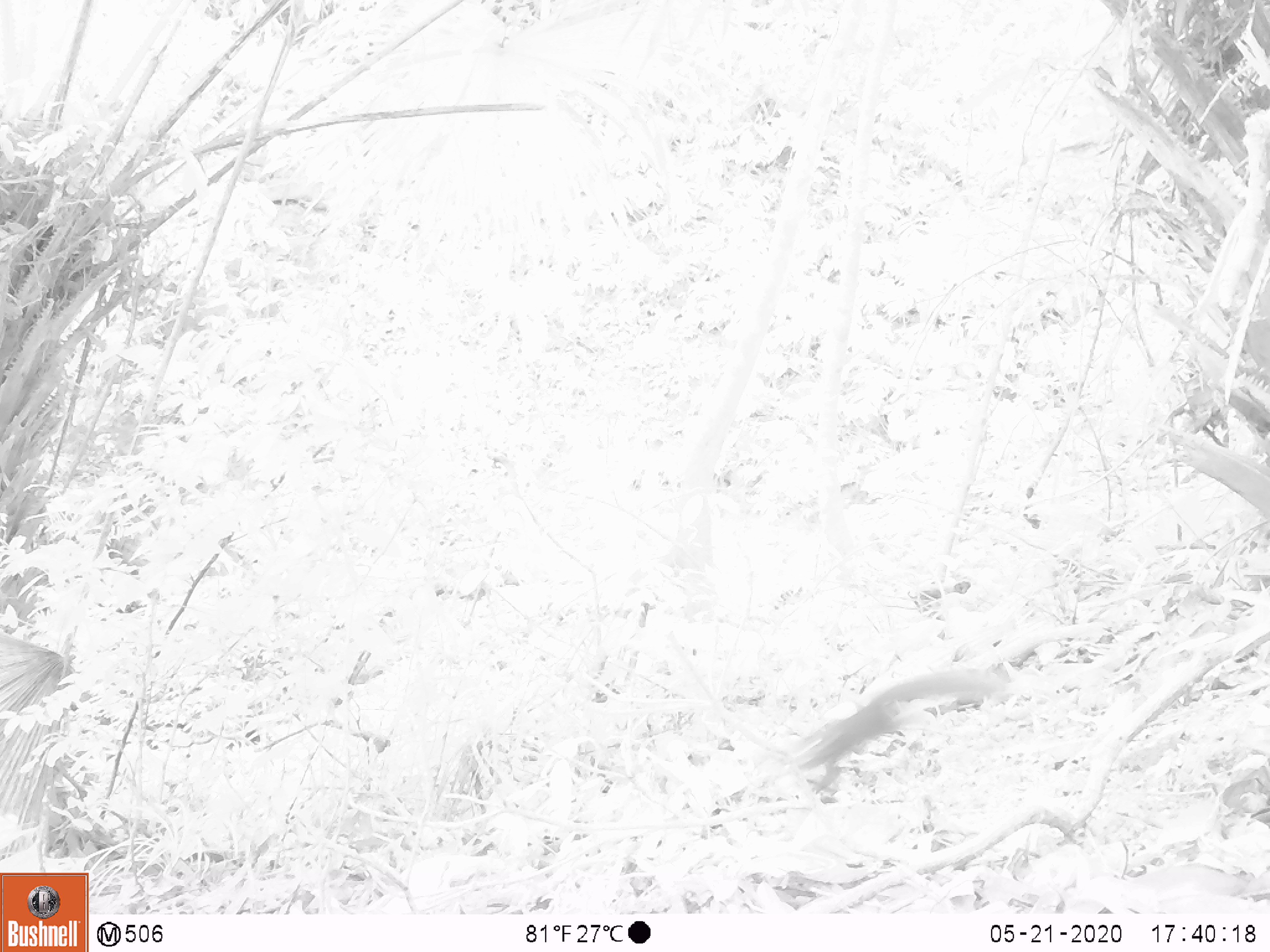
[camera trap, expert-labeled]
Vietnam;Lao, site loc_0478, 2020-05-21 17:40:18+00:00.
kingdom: Animalia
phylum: Chordata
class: Mammalia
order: Rodentia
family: Sciuridae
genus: Sciurus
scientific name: Sciurus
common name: squirrel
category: unidentified squirrel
Unidentified squirrel (squirrel) (Sciurus). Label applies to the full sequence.